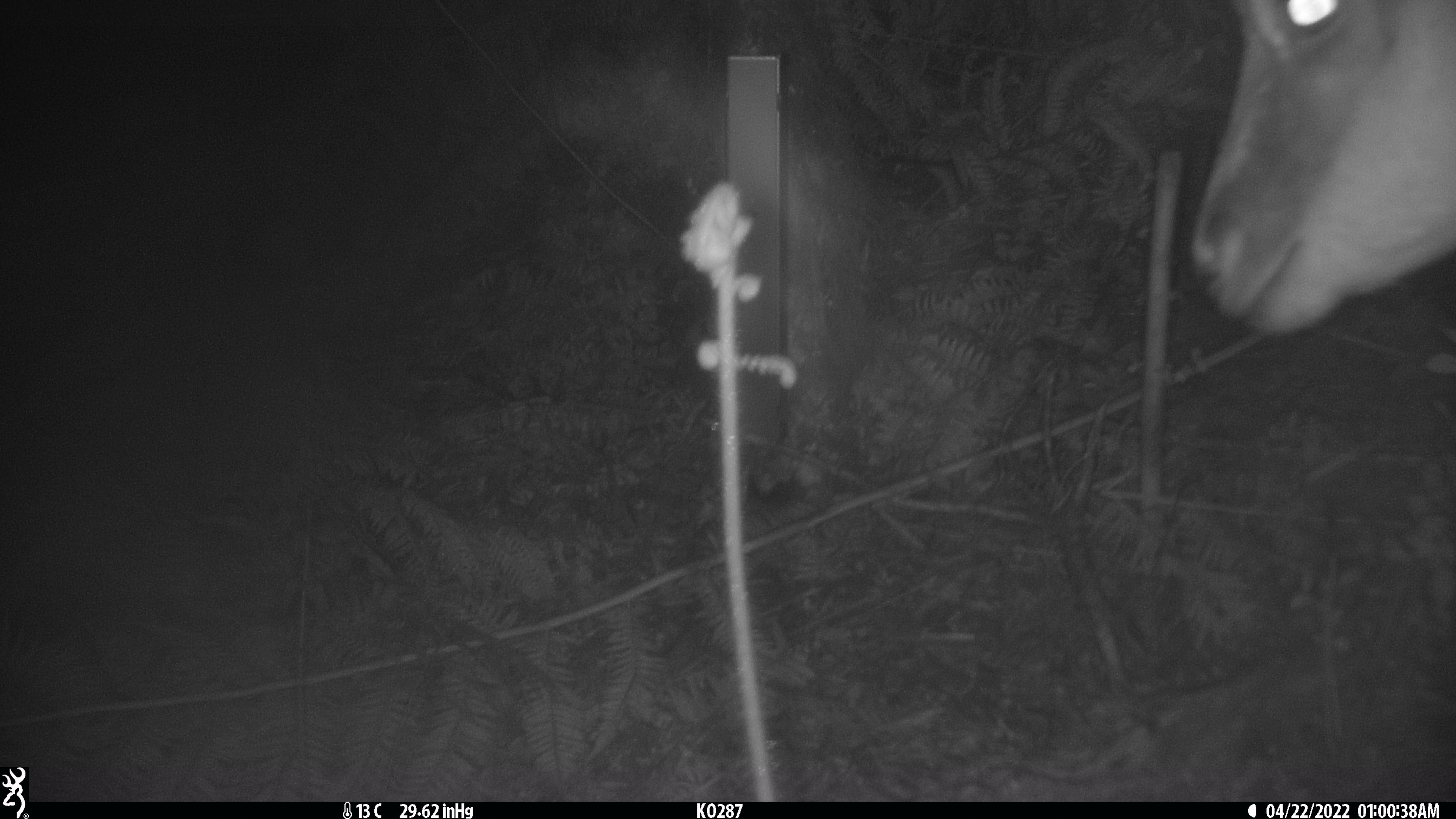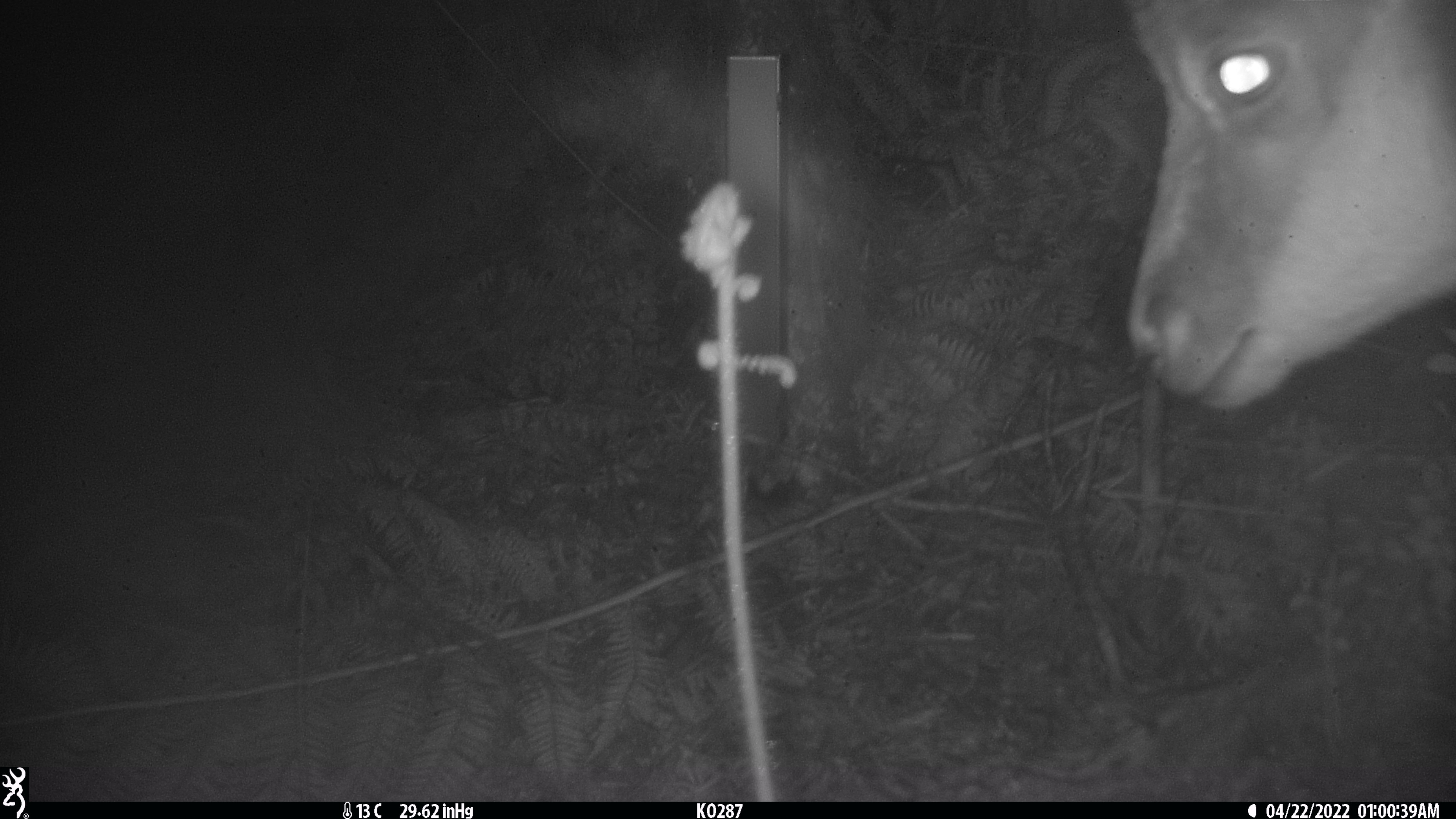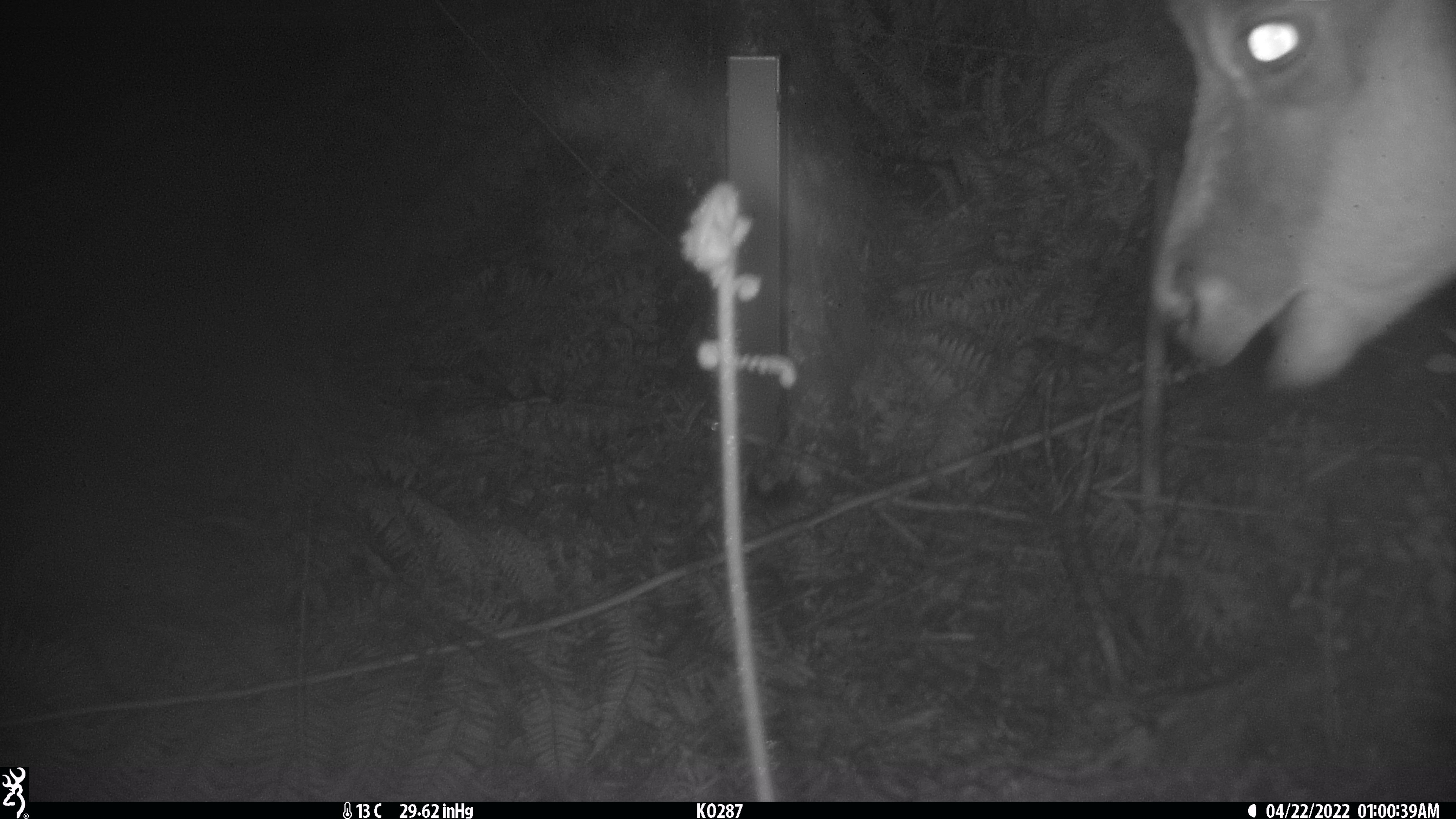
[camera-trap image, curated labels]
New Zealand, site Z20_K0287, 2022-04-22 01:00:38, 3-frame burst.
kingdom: Animalia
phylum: Chordata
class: Mammalia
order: Artiodactyla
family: Bovidae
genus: Rupicapra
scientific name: Rupicapra rupicapra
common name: alpine chamois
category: chamois